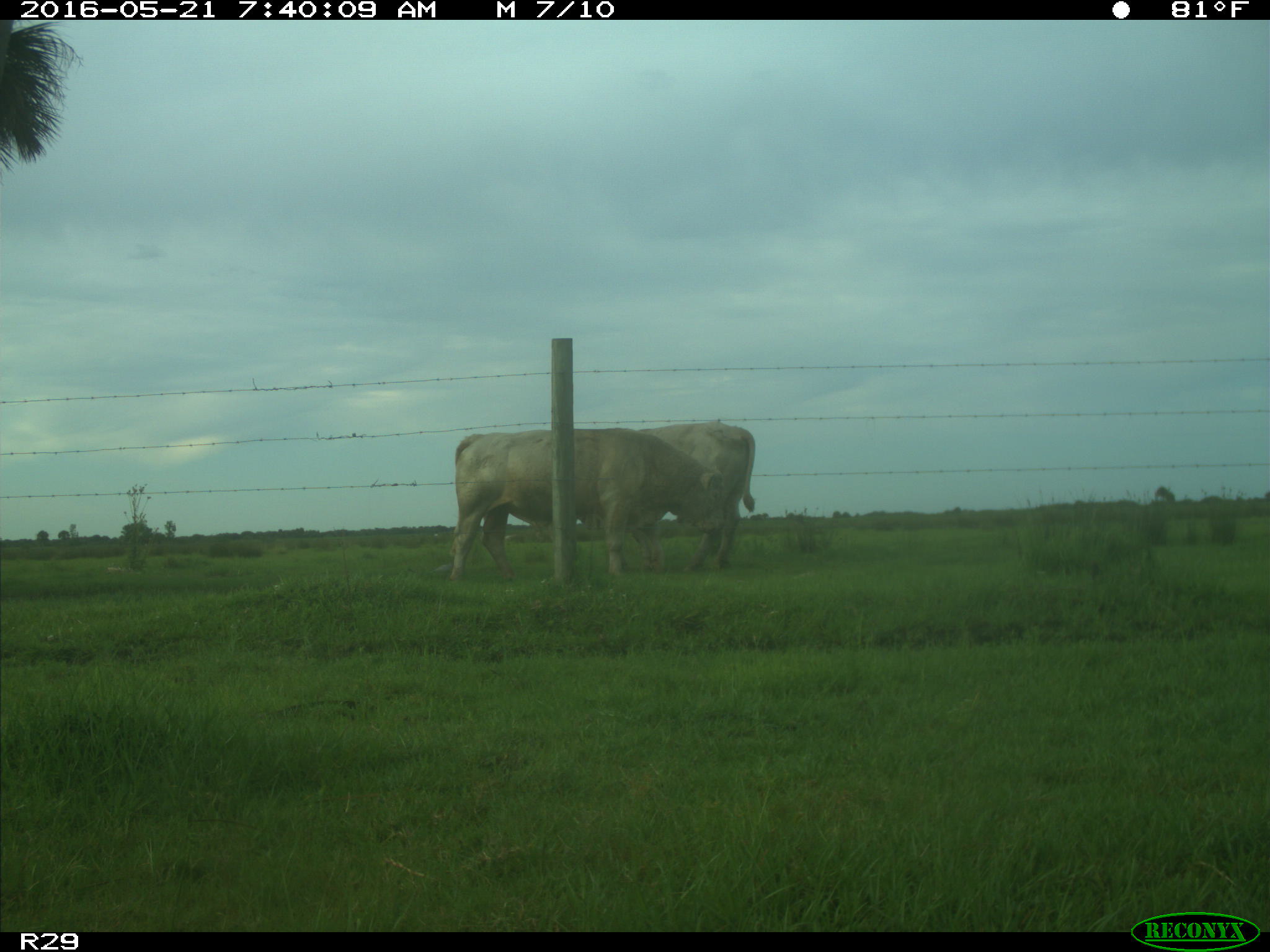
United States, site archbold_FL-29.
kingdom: Animalia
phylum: Chordata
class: Mammalia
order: Artiodactyla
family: Bovidae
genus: Bos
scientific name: Bos taurus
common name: domestic cow